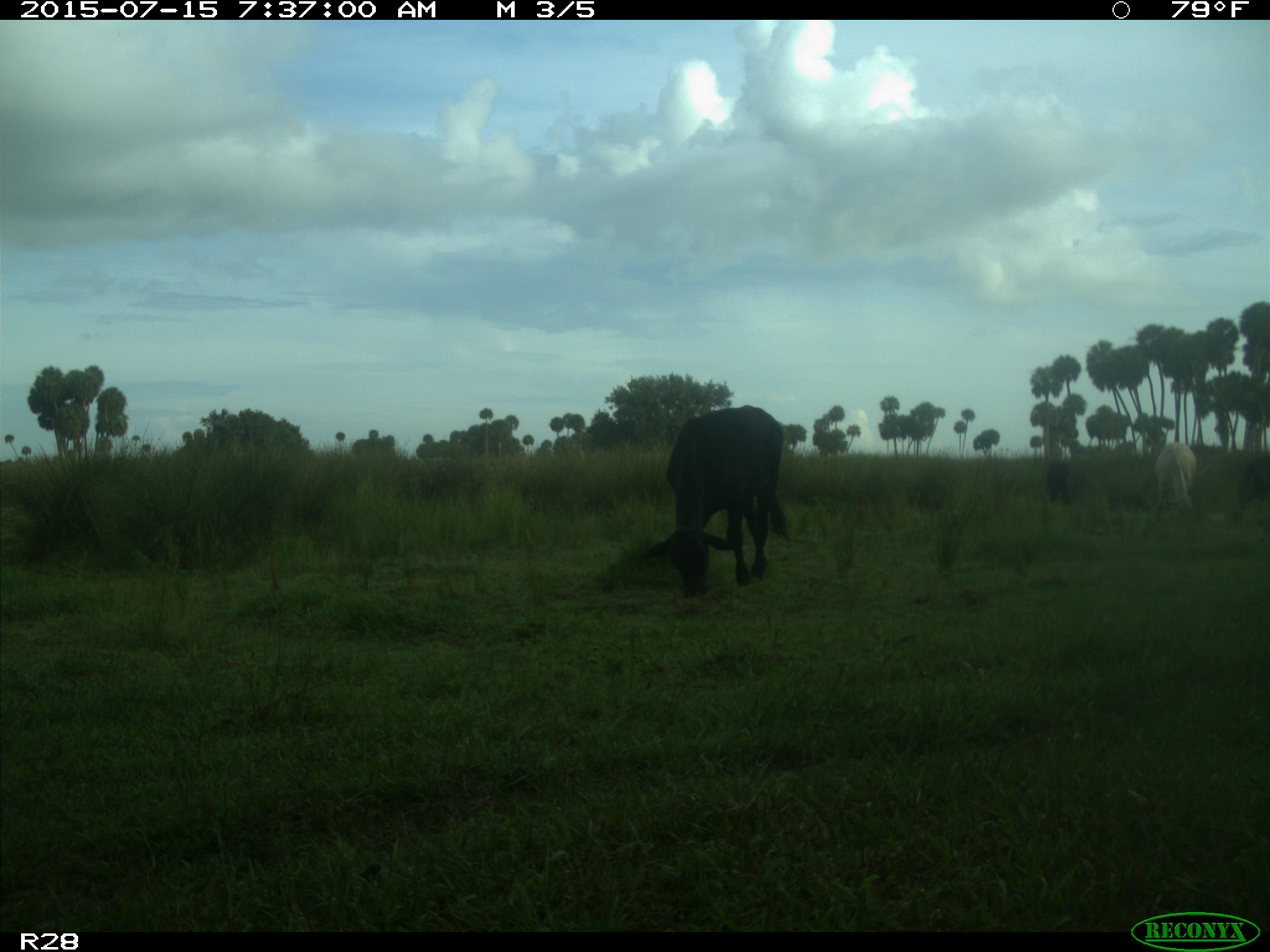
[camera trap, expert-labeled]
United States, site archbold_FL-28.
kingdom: Animalia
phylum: Chordata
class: Mammalia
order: Artiodactyla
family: Bovidae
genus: Bos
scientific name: Bos taurus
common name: domestic cow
Bos taurus (domestic cow).